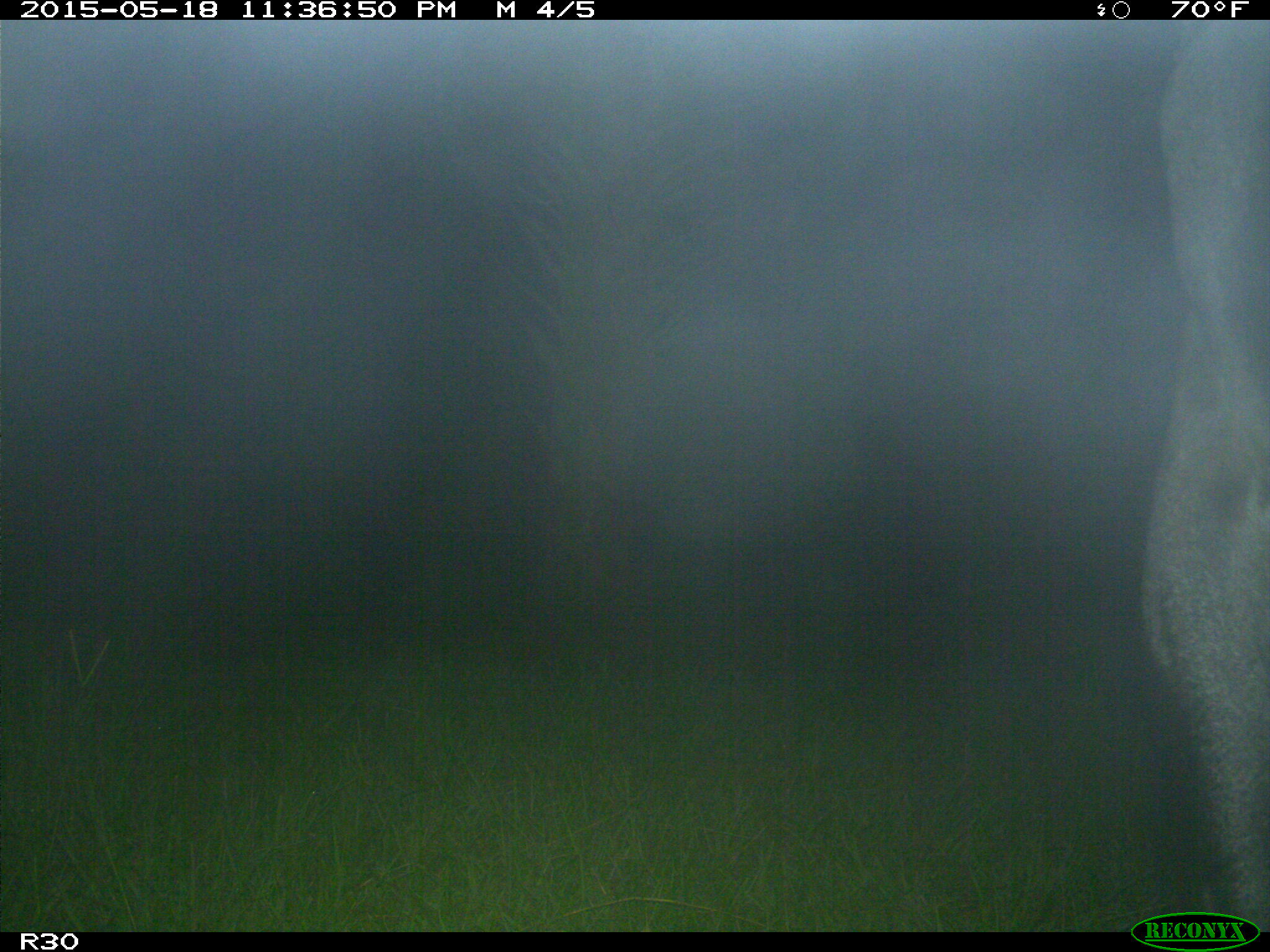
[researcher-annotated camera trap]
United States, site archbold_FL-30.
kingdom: Animalia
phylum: Chordata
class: Mammalia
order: Artiodactyla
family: Bovidae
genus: Bos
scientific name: Bos taurus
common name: domestic cow